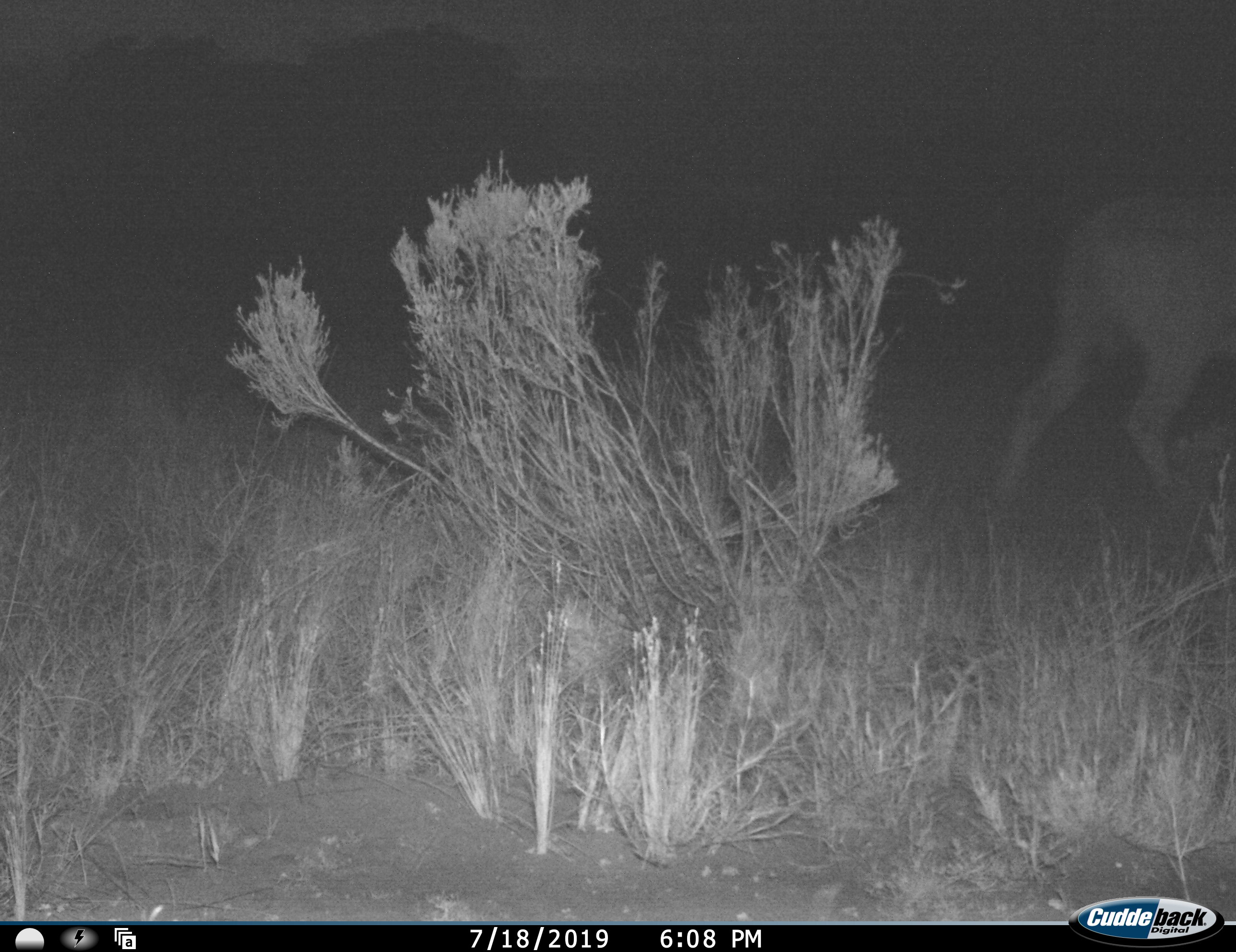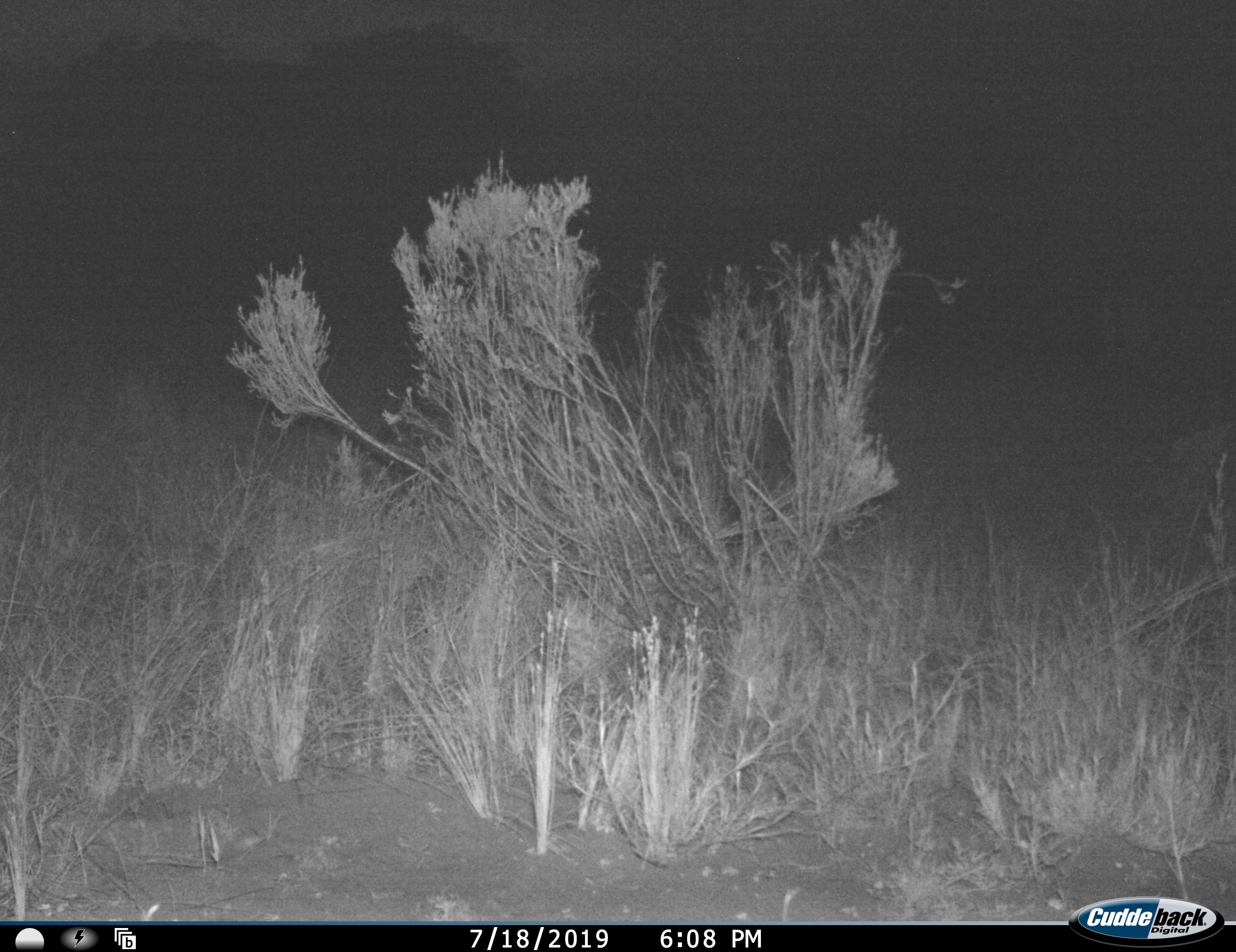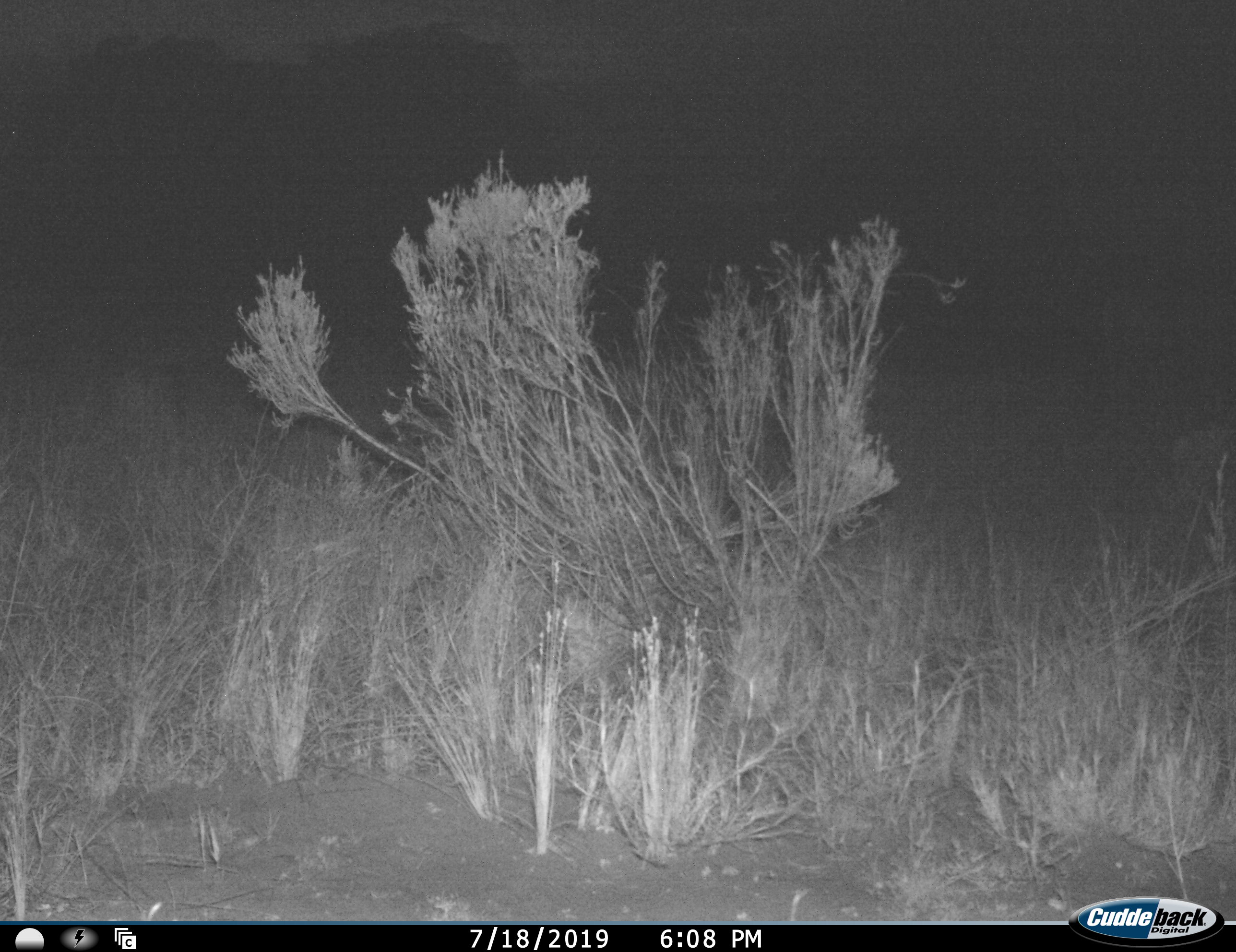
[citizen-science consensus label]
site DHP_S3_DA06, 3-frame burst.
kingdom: Animalia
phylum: Chordata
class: Mammalia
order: Artiodactyla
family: Bovidae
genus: Tragelaphus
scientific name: Tragelaphus oryx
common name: eland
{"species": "eland (Tragelaphus oryx)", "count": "1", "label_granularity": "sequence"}